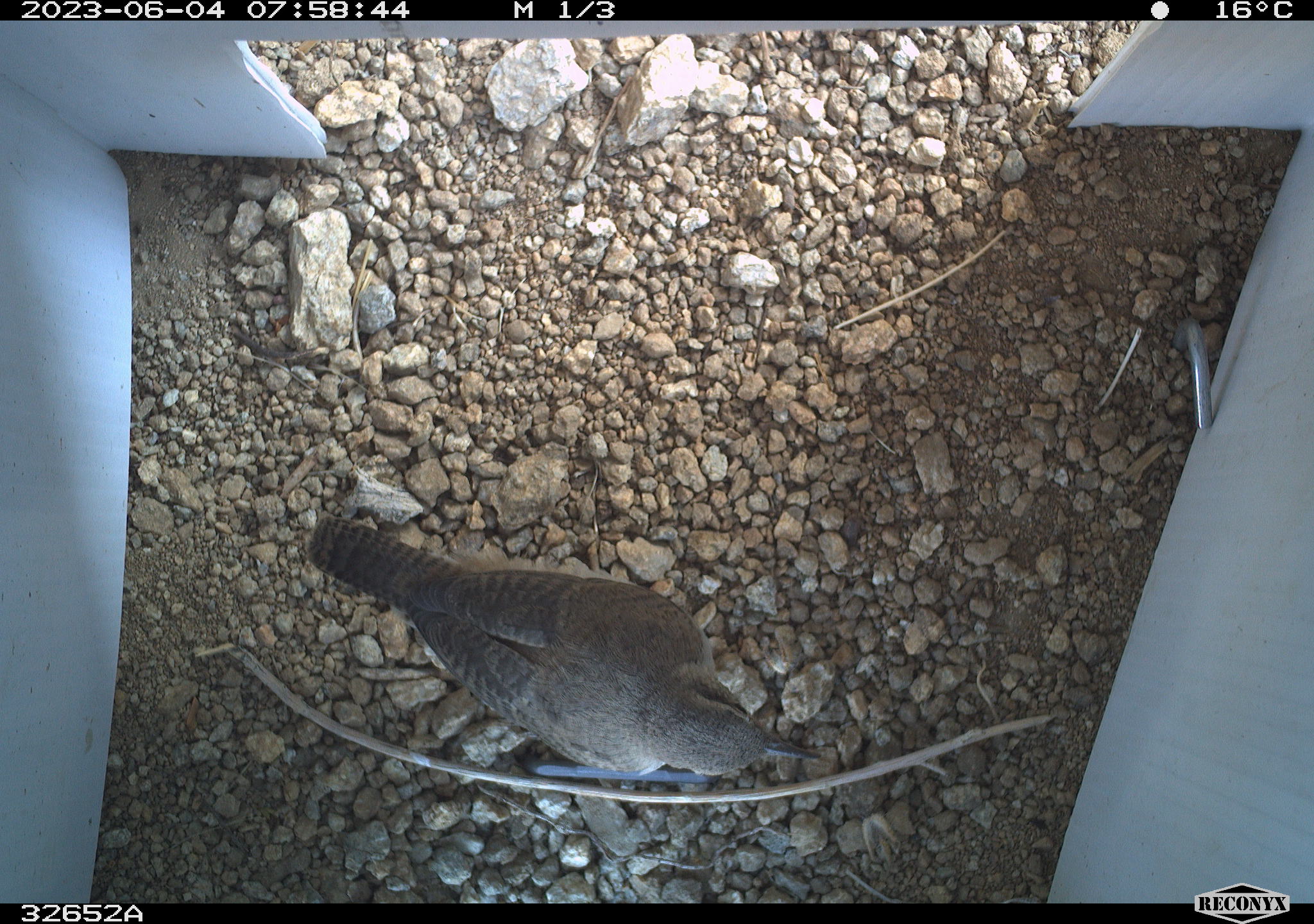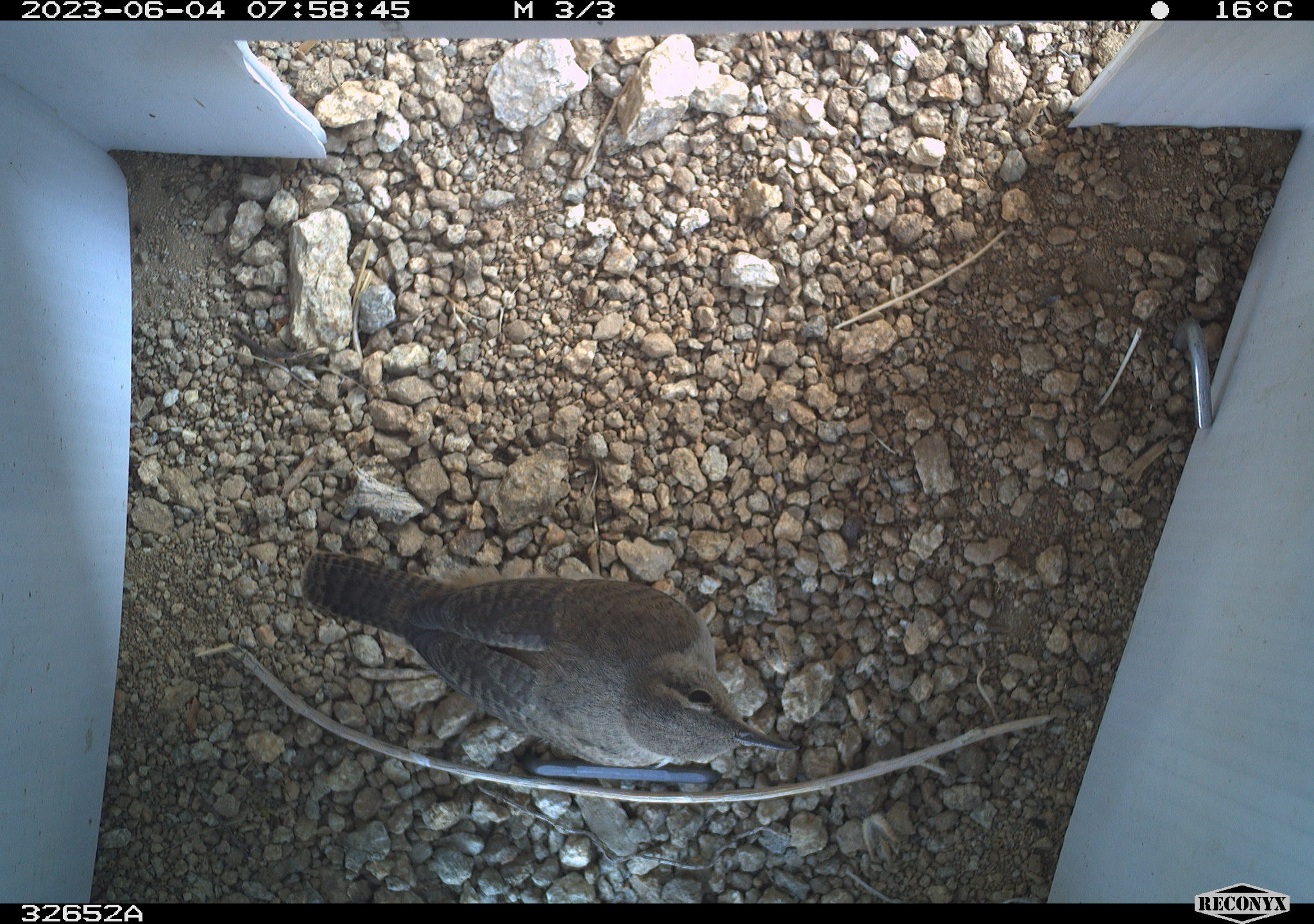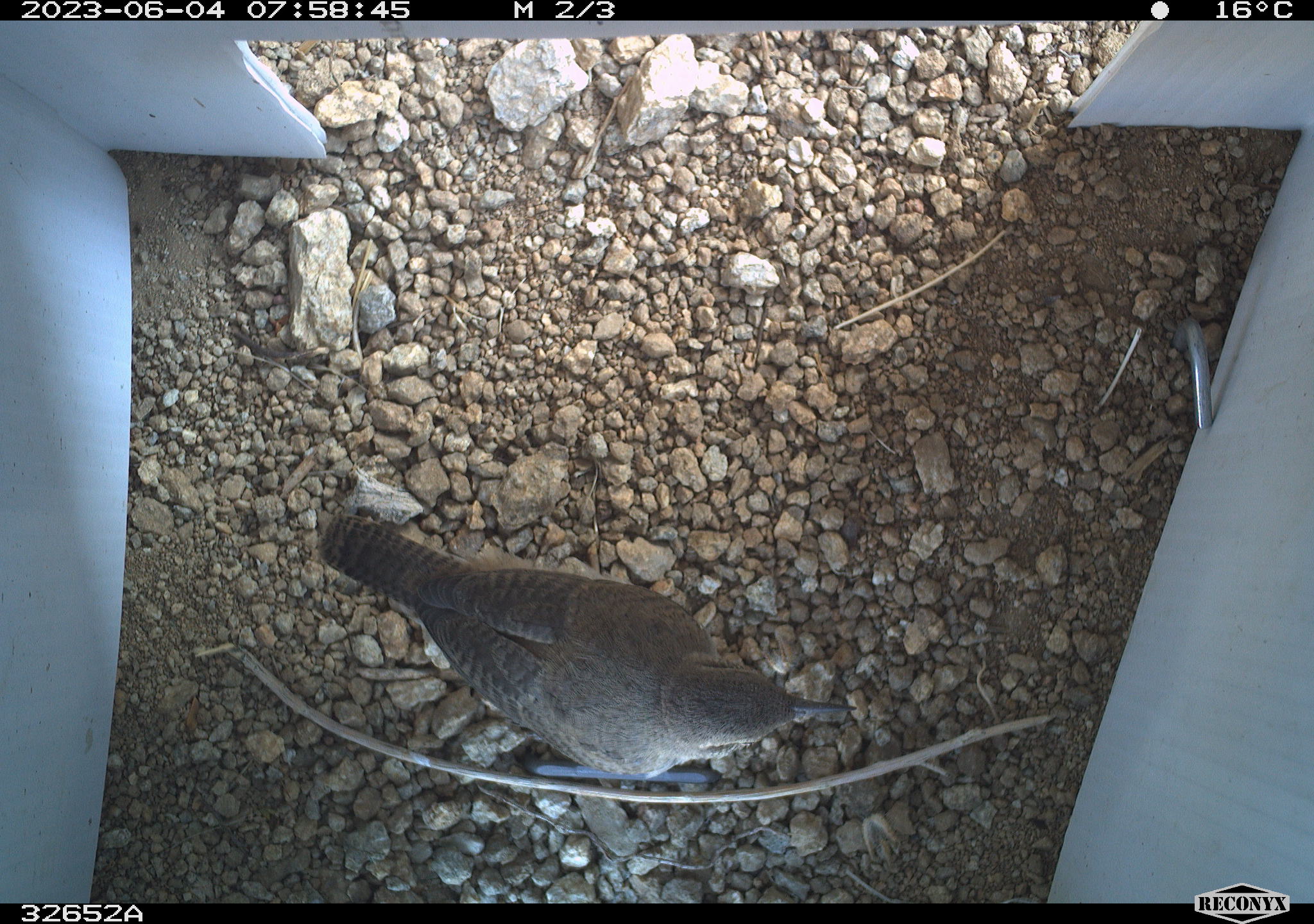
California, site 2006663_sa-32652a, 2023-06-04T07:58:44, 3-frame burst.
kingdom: Animalia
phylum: Chordata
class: Aves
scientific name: Aves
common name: bird